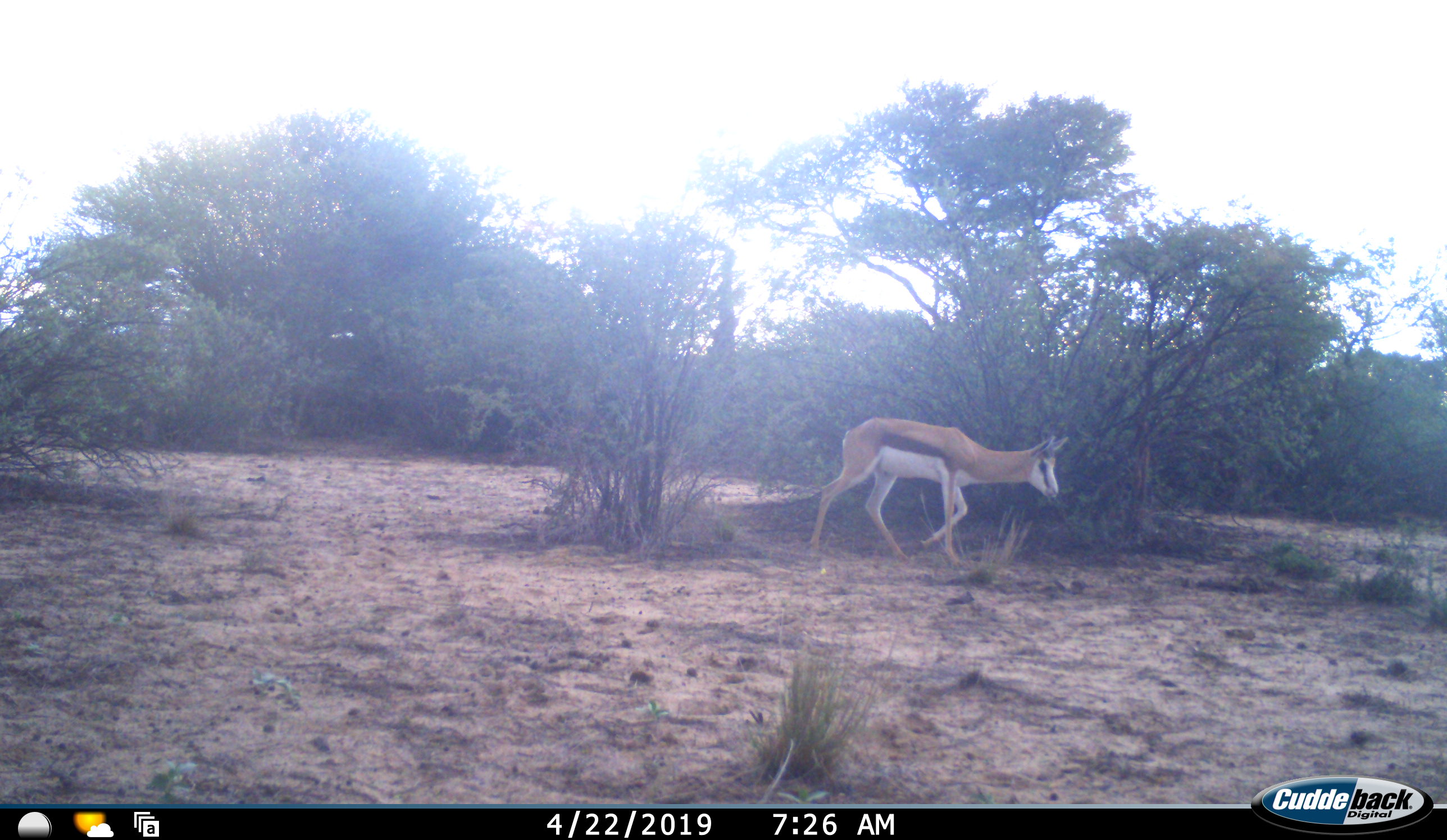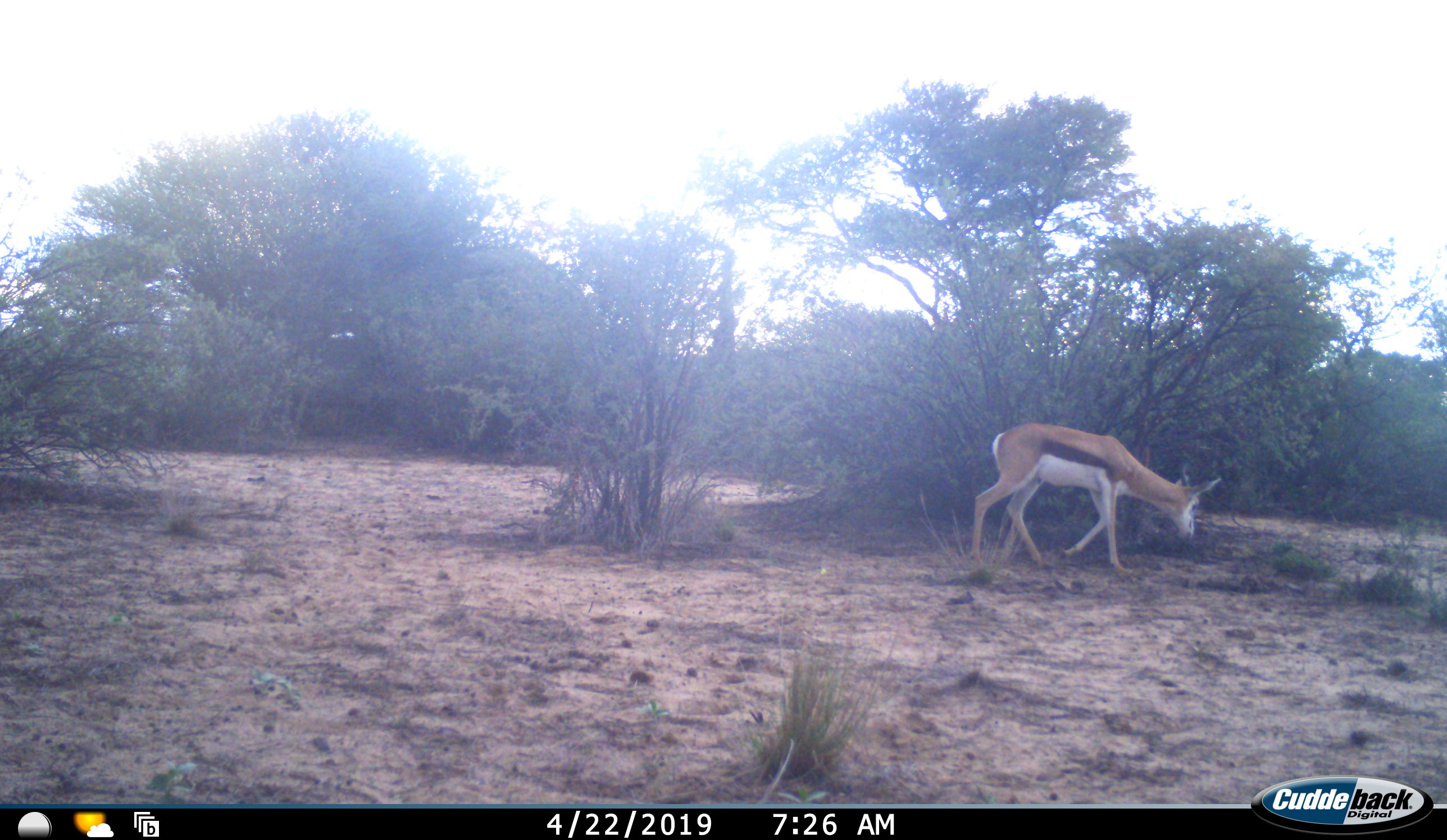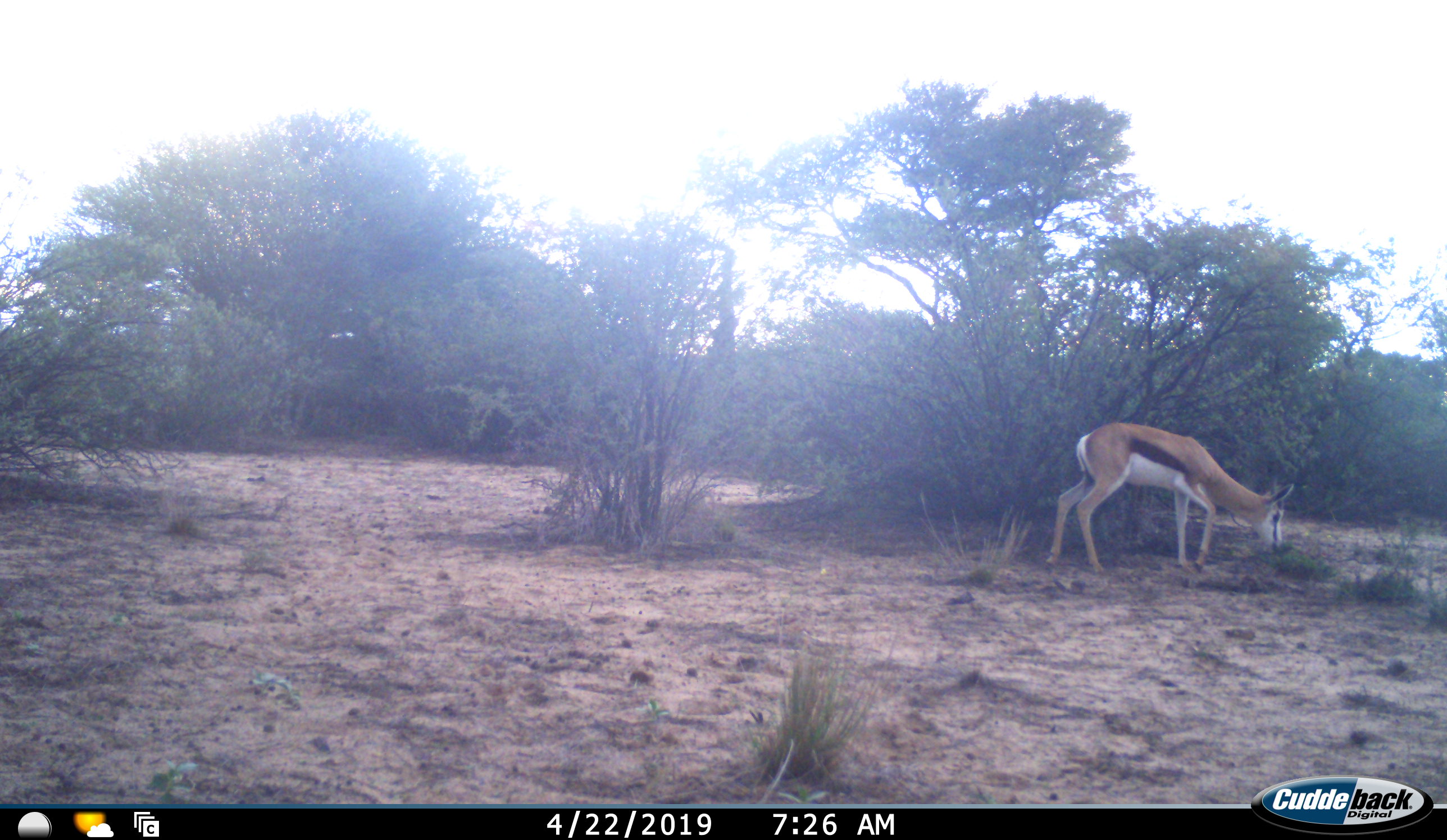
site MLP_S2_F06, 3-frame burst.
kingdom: Animalia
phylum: Chordata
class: Mammalia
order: Artiodactyla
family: Bovidae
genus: Antidorcas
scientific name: Antidorcas marsupialis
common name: springbok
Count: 1.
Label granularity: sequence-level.